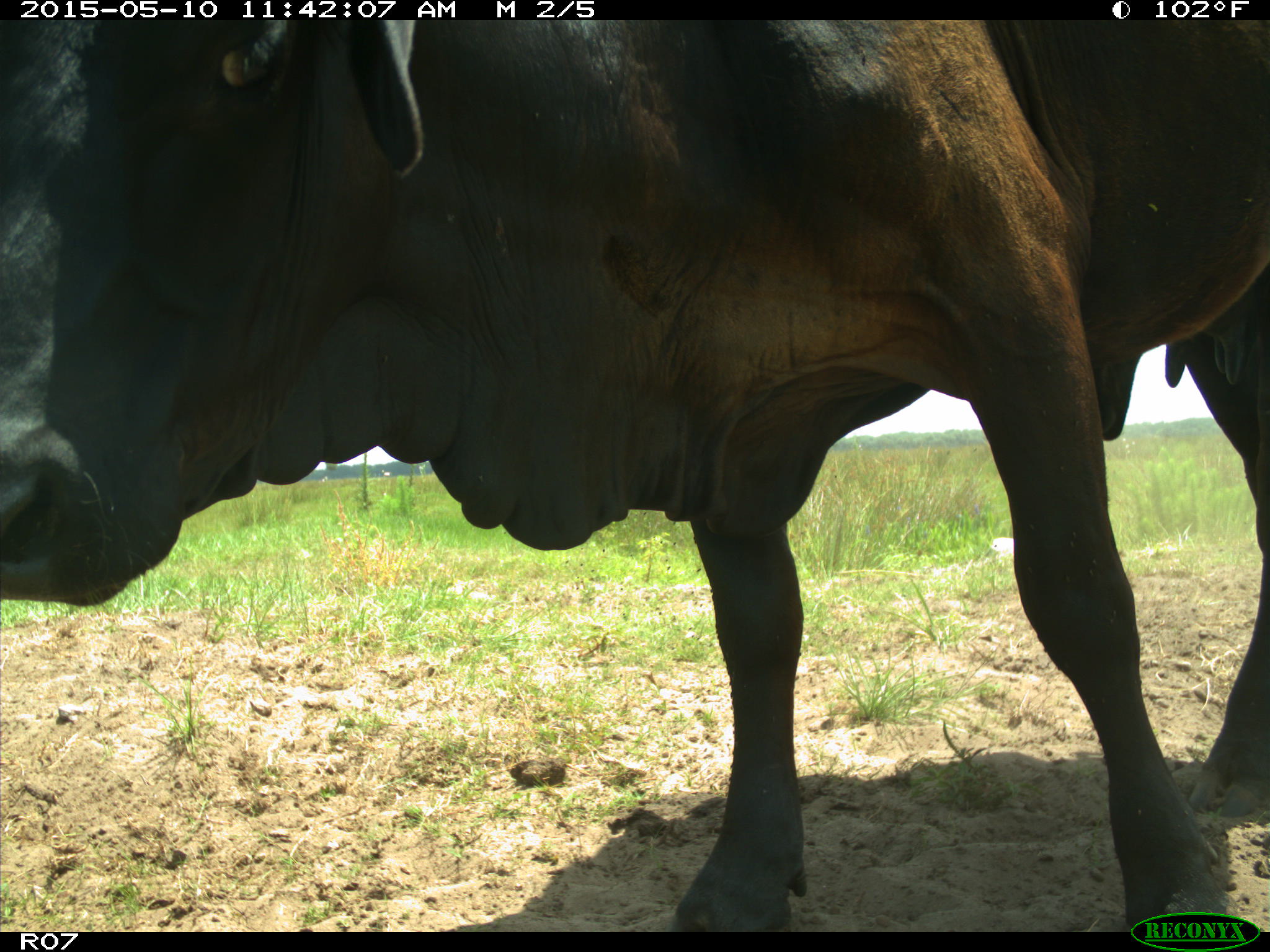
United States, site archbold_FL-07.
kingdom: Animalia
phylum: Chordata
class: Mammalia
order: Artiodactyla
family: Bovidae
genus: Bos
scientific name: Bos taurus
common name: domestic cow